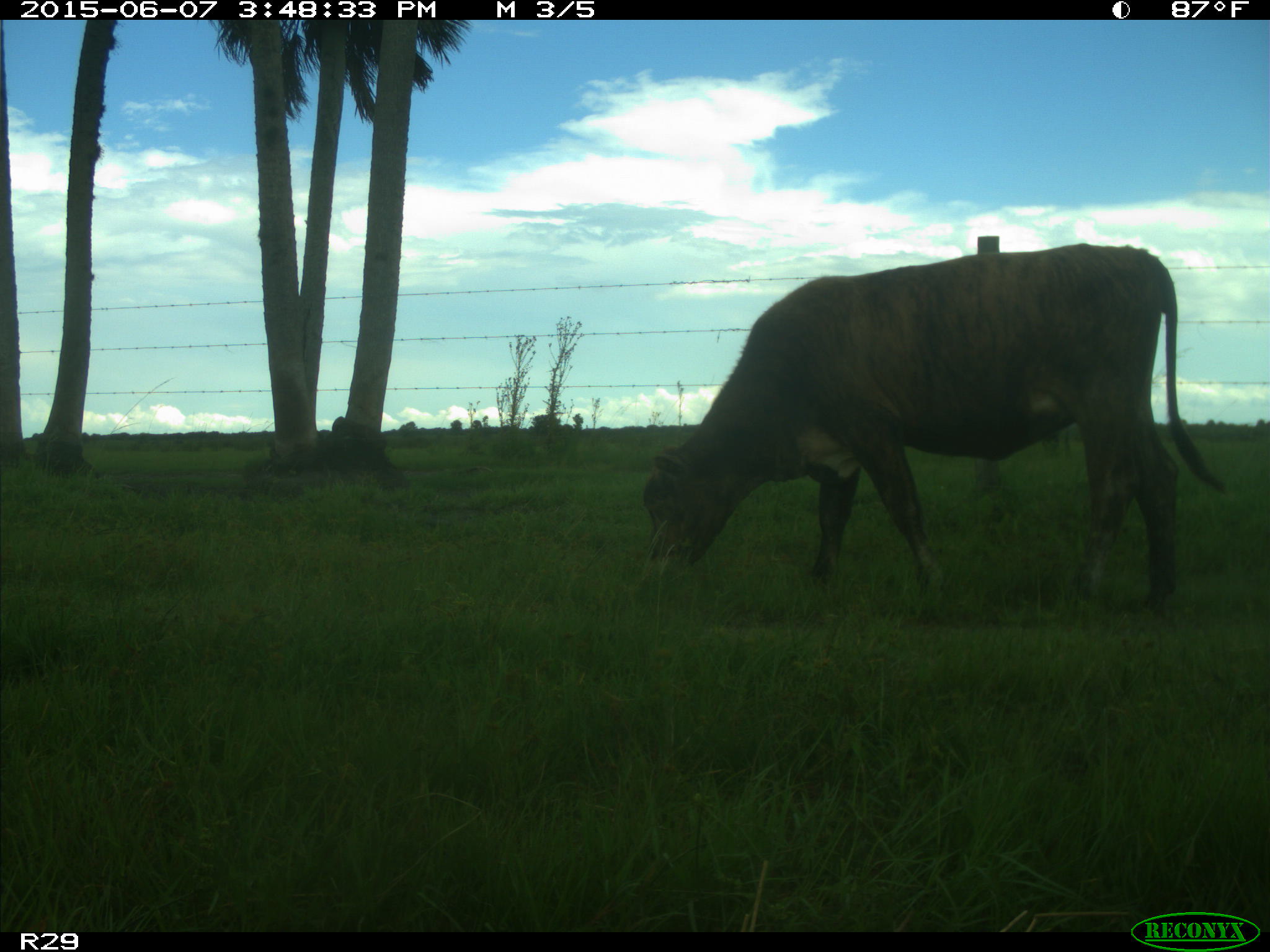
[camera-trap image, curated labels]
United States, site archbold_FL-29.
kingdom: Animalia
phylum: Chordata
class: Mammalia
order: Artiodactyla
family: Bovidae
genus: Bos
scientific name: Bos taurus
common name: domestic cow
Bos taurus (domestic cow).